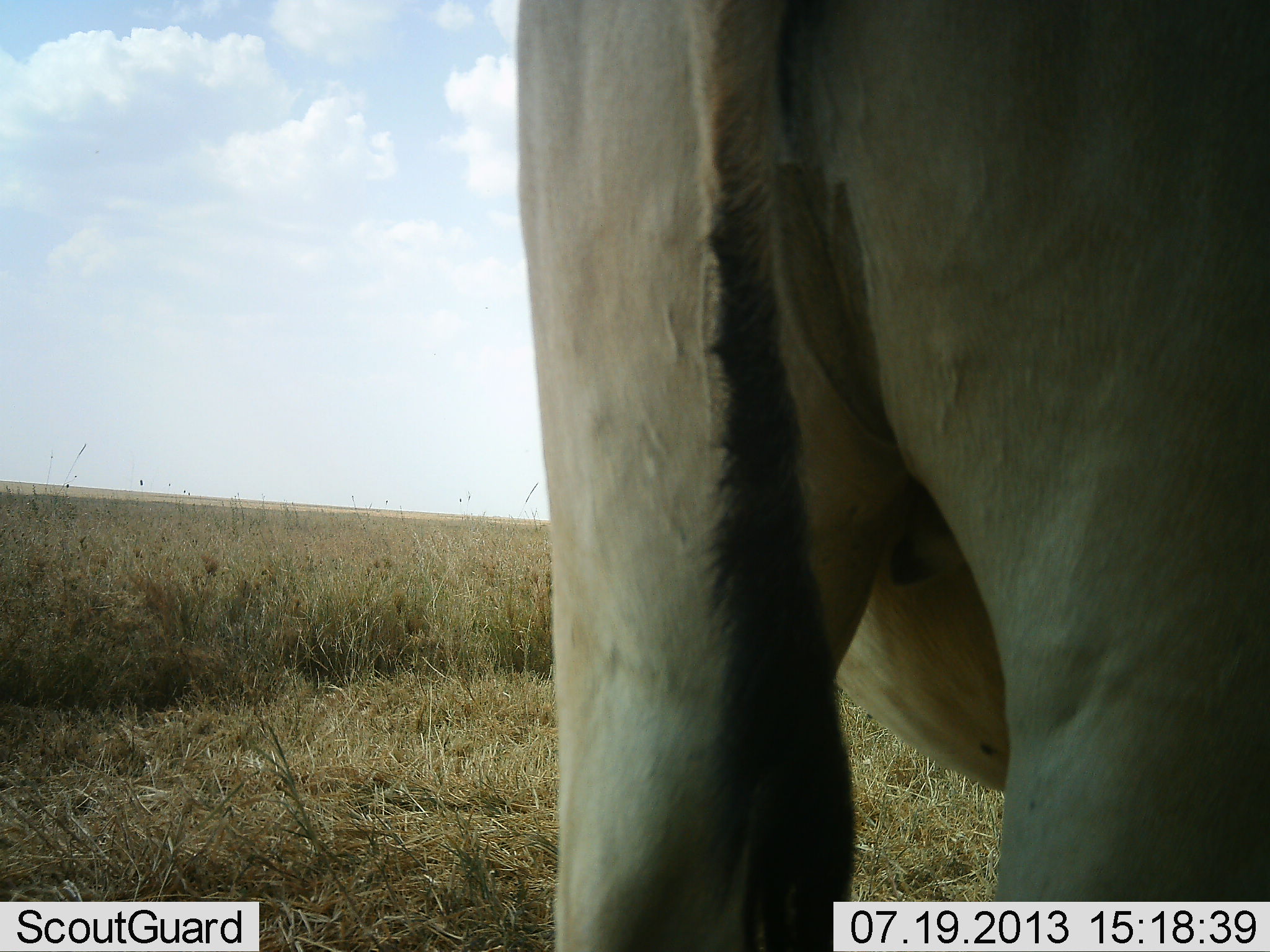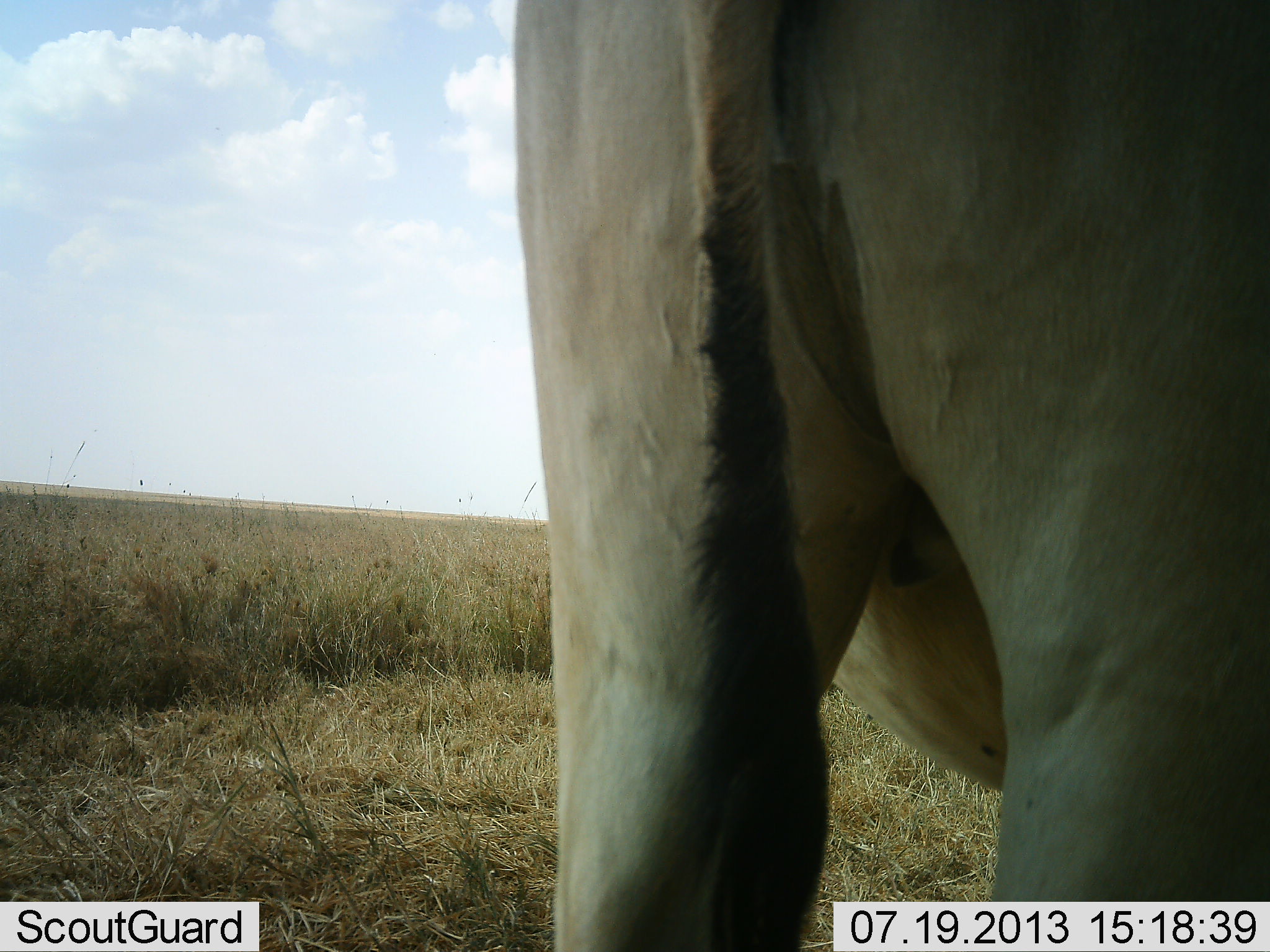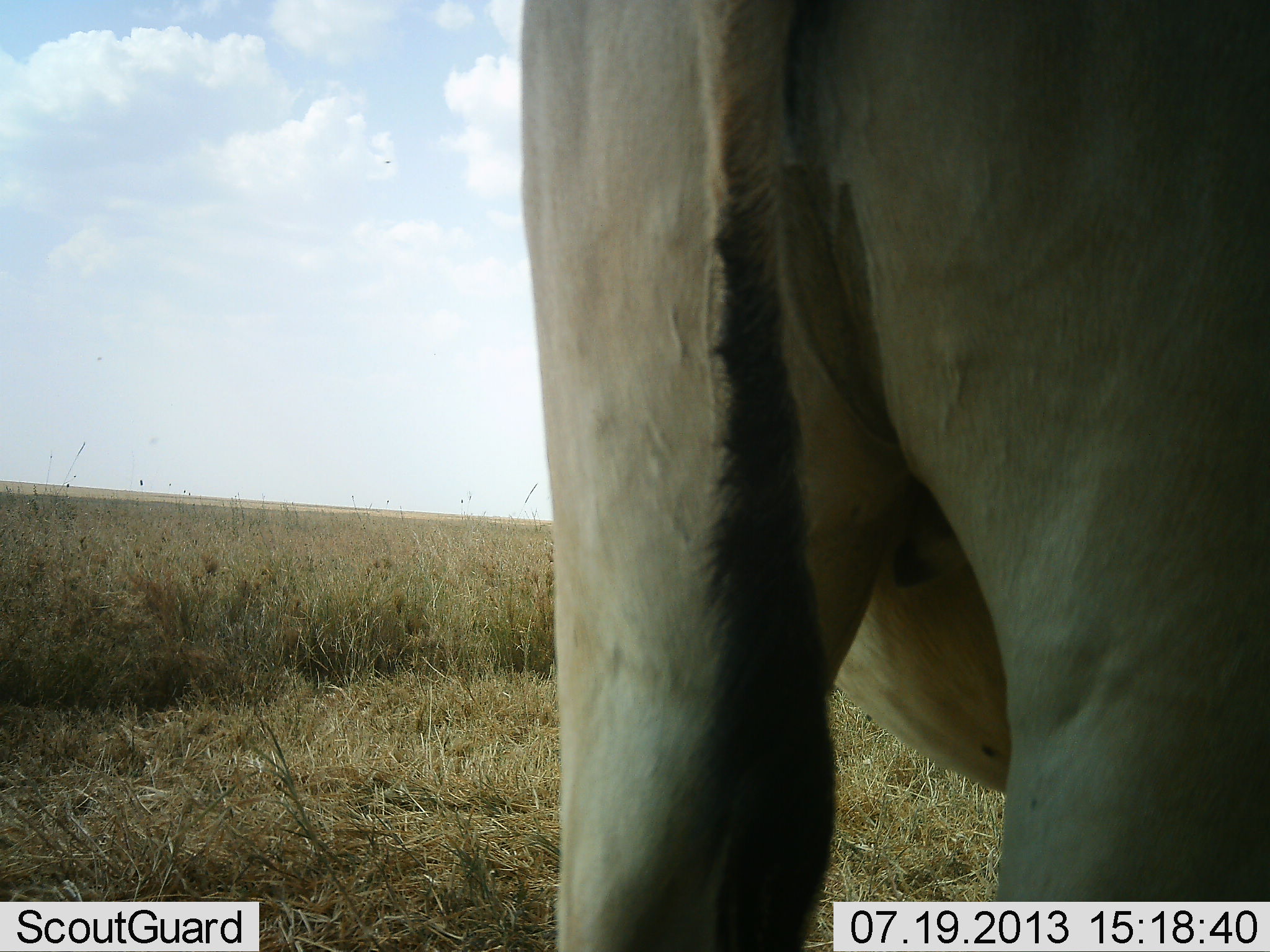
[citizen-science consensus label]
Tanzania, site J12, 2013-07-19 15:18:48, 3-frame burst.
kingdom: Animalia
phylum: Chordata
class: Mammalia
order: Artiodactyla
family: Bovidae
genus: Alcelaphus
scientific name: Alcelaphus buselaphus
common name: hartebeest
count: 1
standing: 100%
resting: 0%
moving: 0%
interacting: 0%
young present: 0%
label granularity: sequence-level